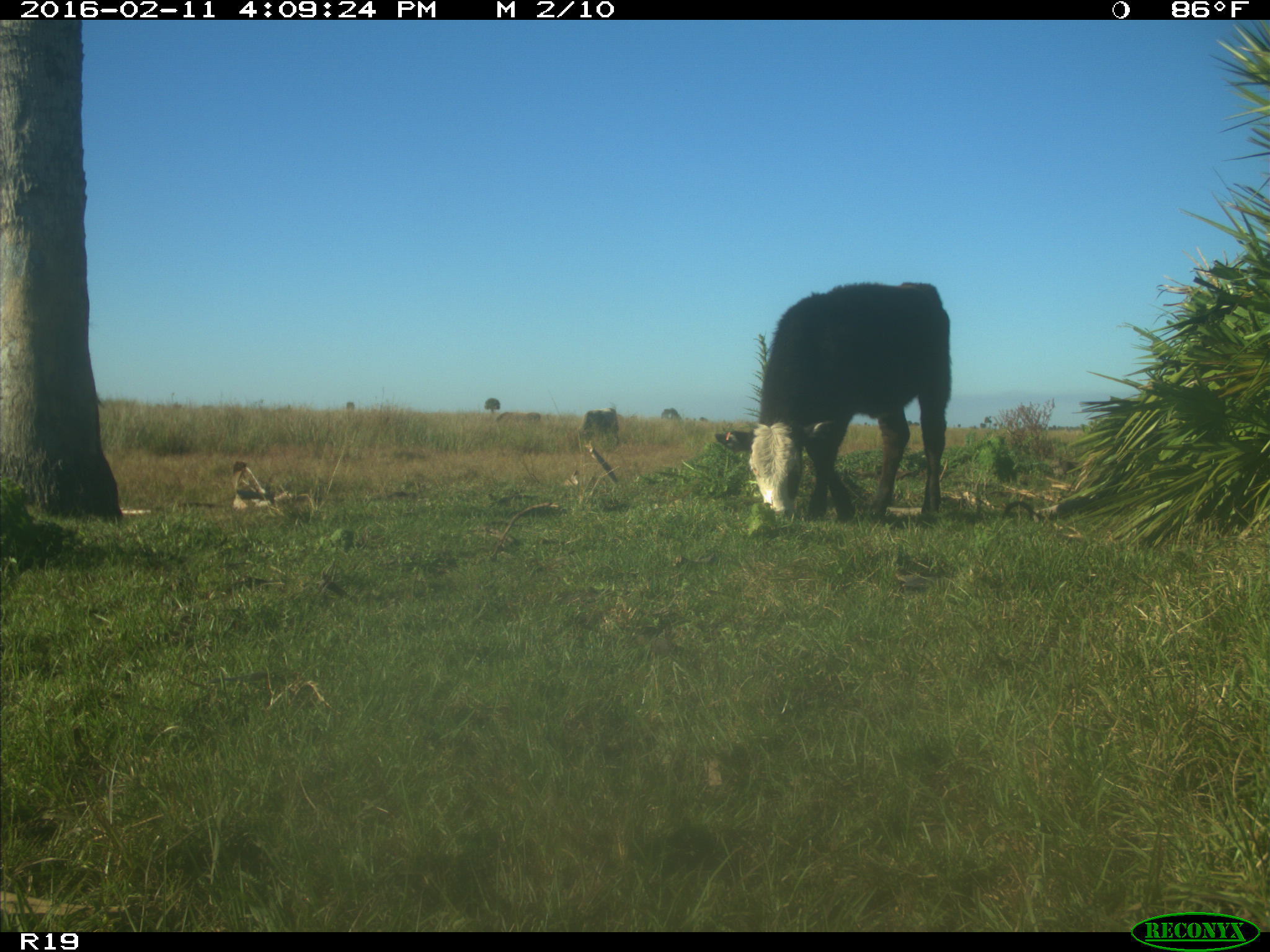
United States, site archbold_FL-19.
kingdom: Animalia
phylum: Chordata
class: Mammalia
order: Artiodactyla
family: Bovidae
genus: Bos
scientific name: Bos taurus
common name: domestic cow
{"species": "Bos taurus (domestic cow)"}